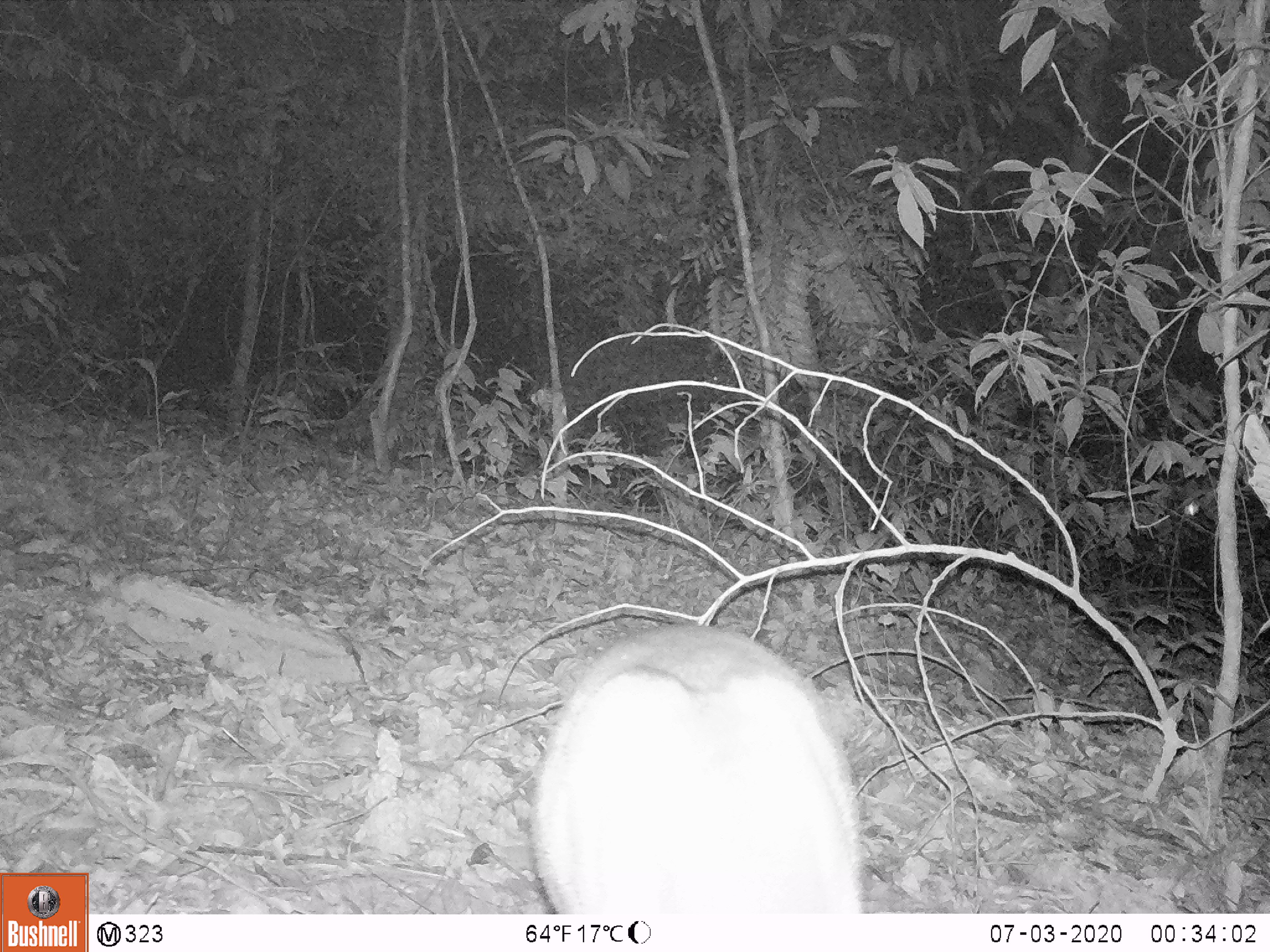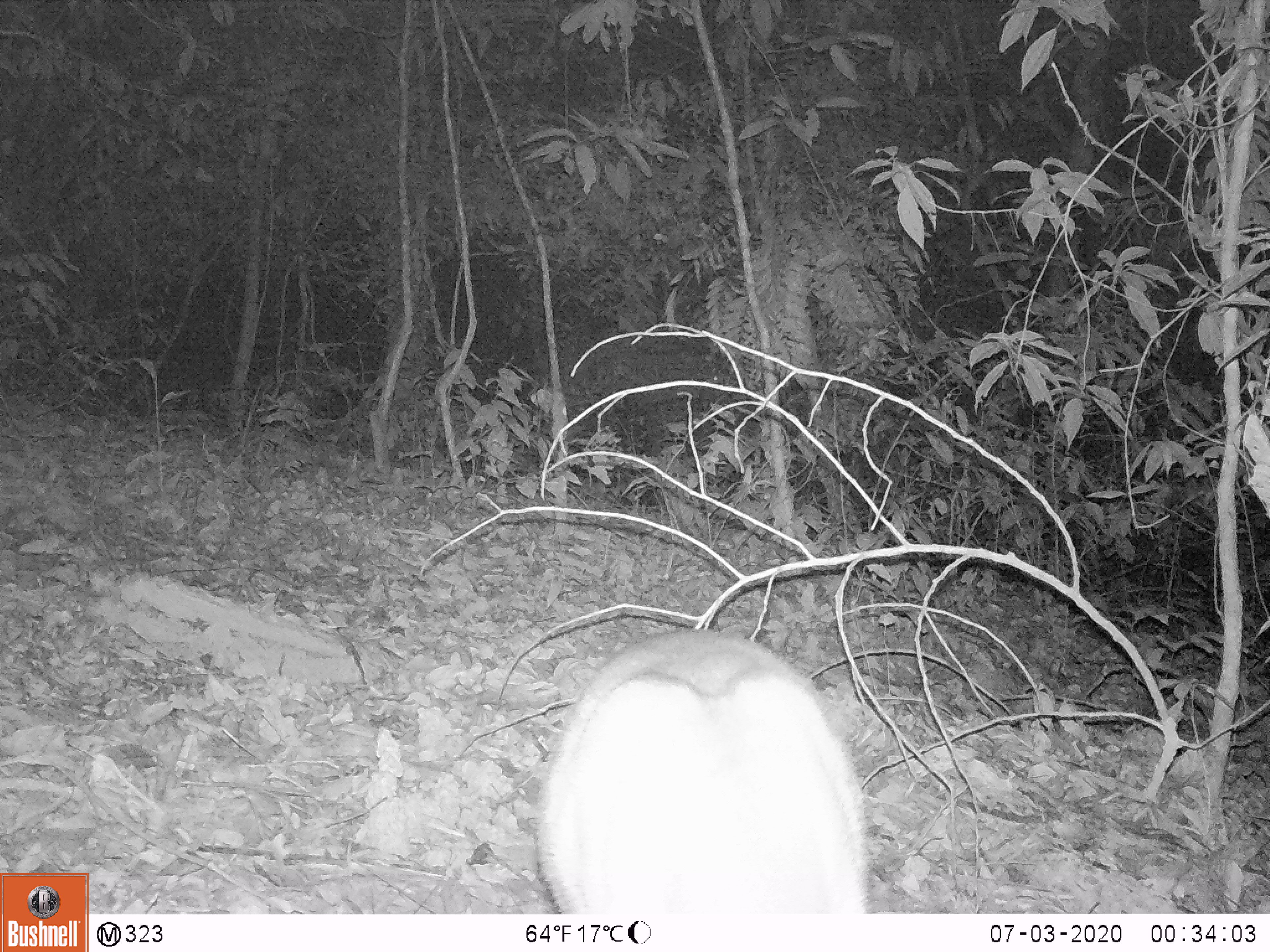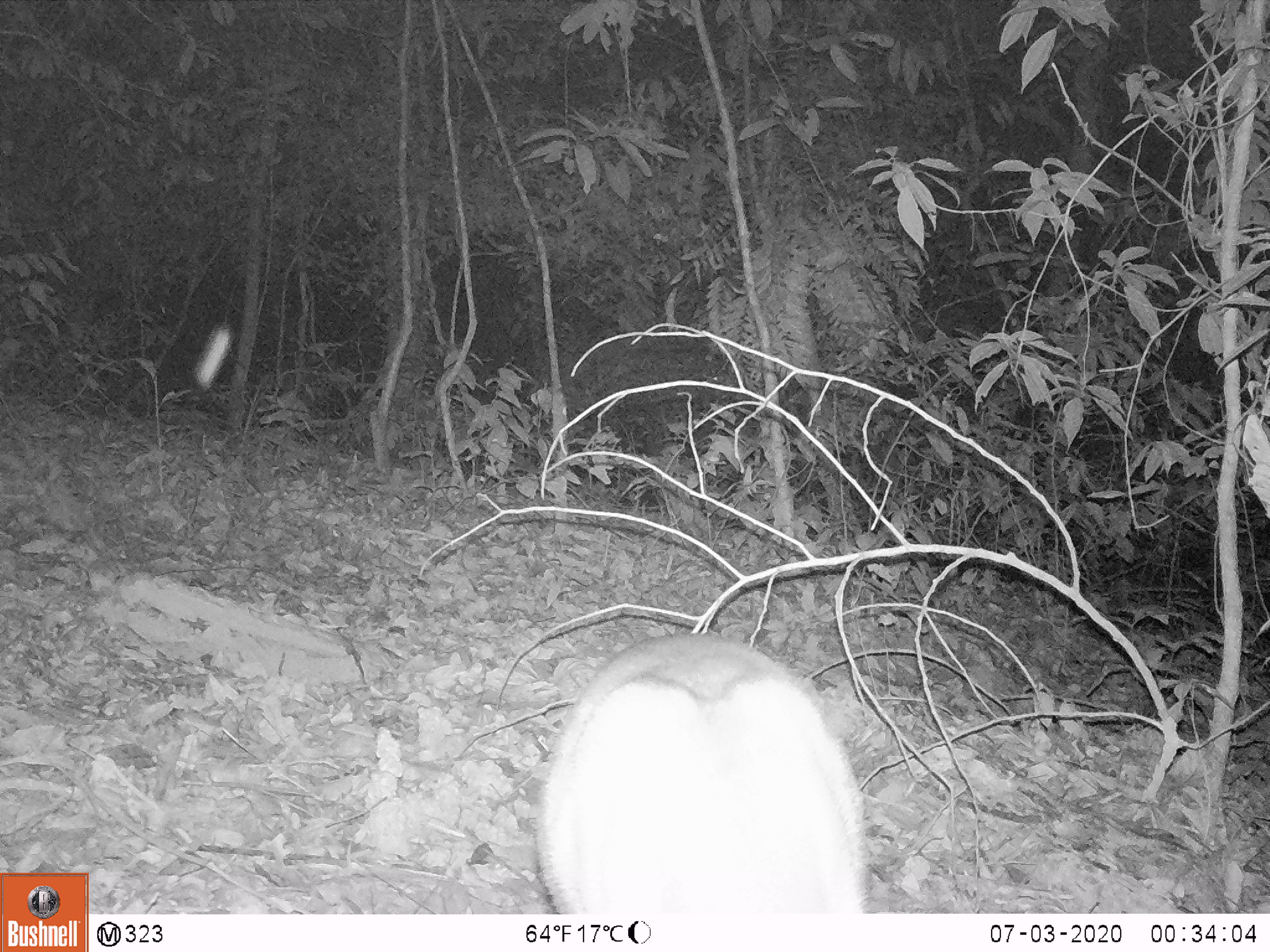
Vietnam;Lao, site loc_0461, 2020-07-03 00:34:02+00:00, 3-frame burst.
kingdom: Animalia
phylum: Chordata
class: Mammalia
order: Artiodactyla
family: Cervidae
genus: Muntiacus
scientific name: Muntiacus vuquangensis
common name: large-antlered muntjac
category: large antlered muntjac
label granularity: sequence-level